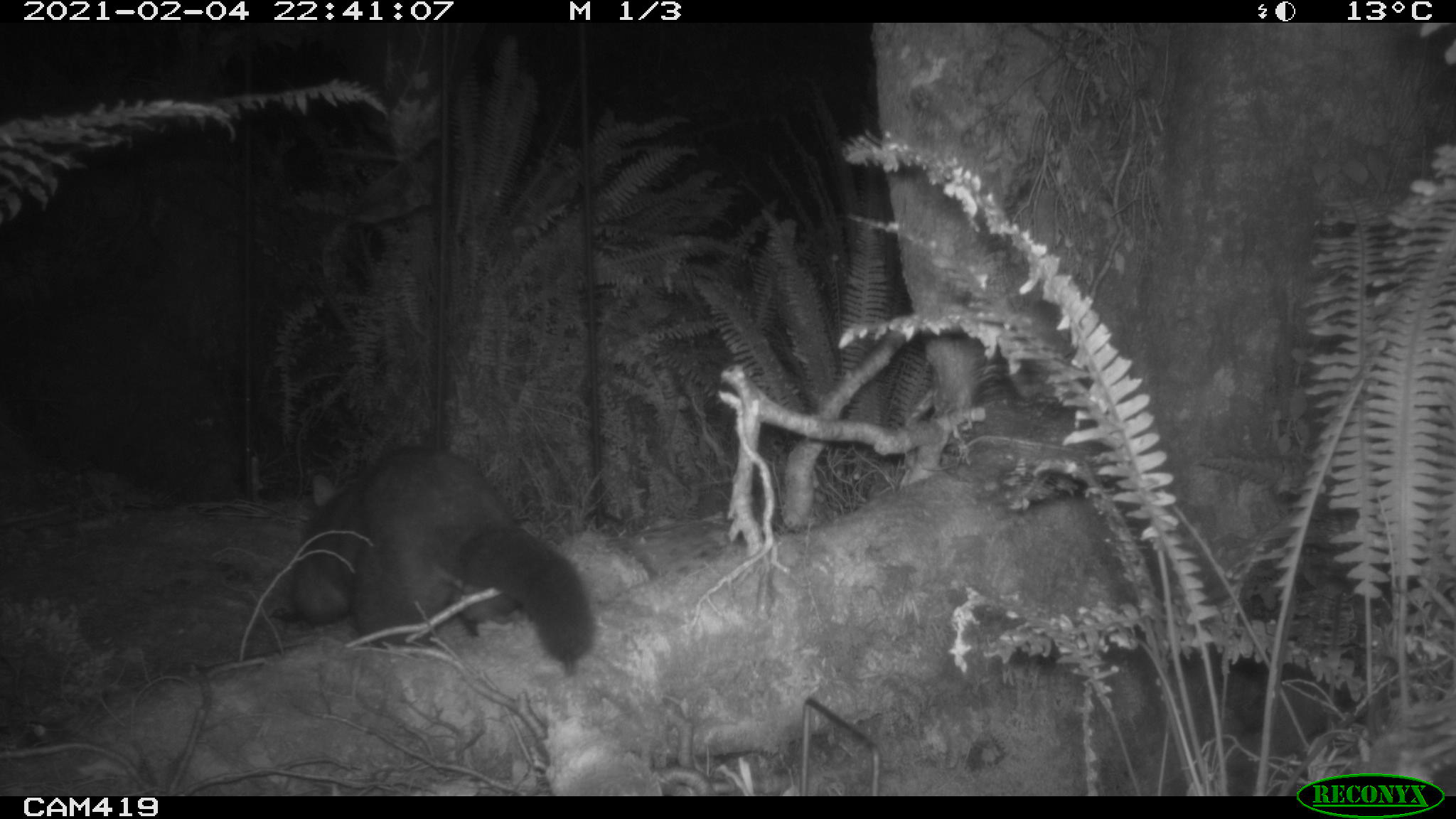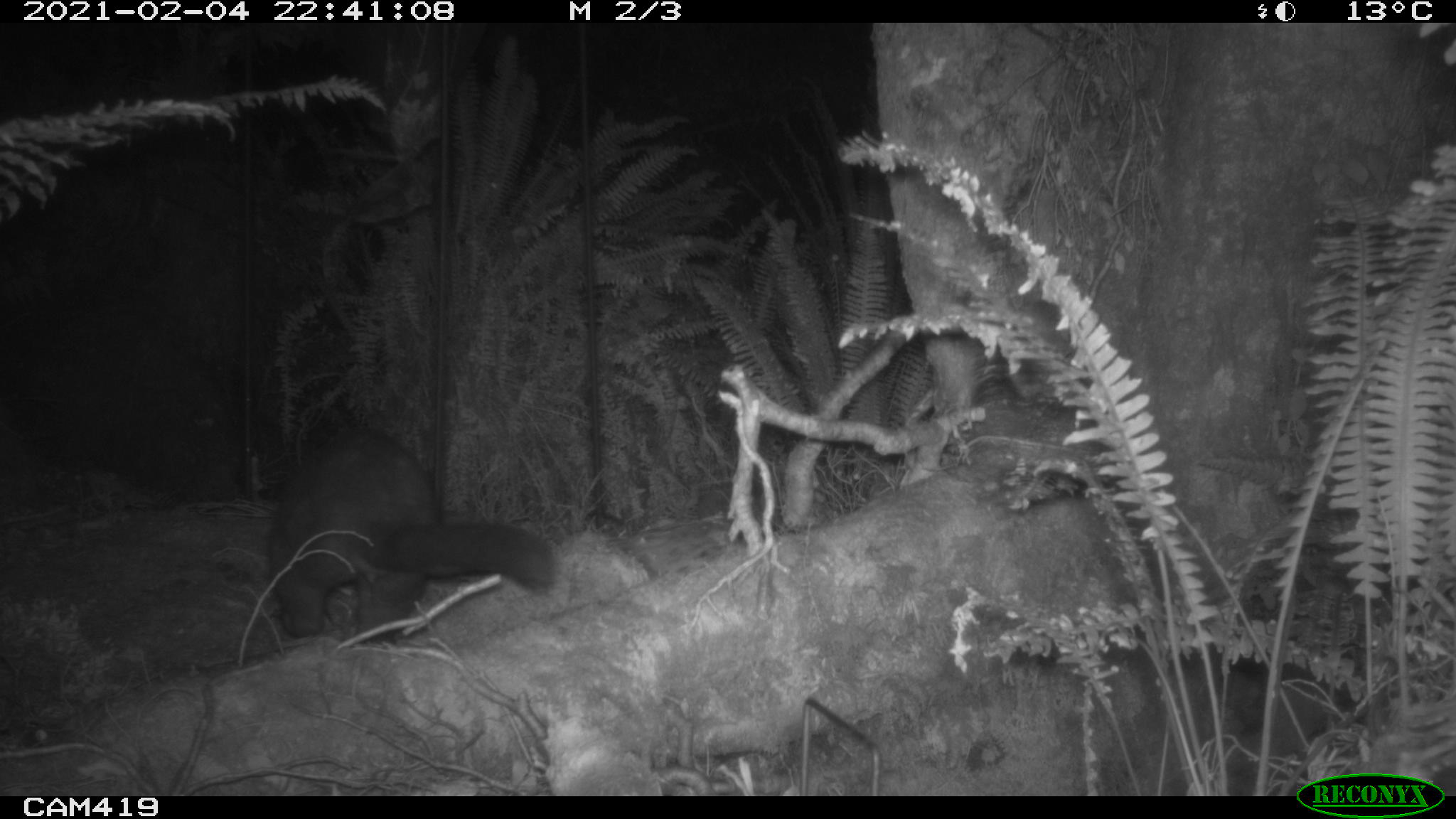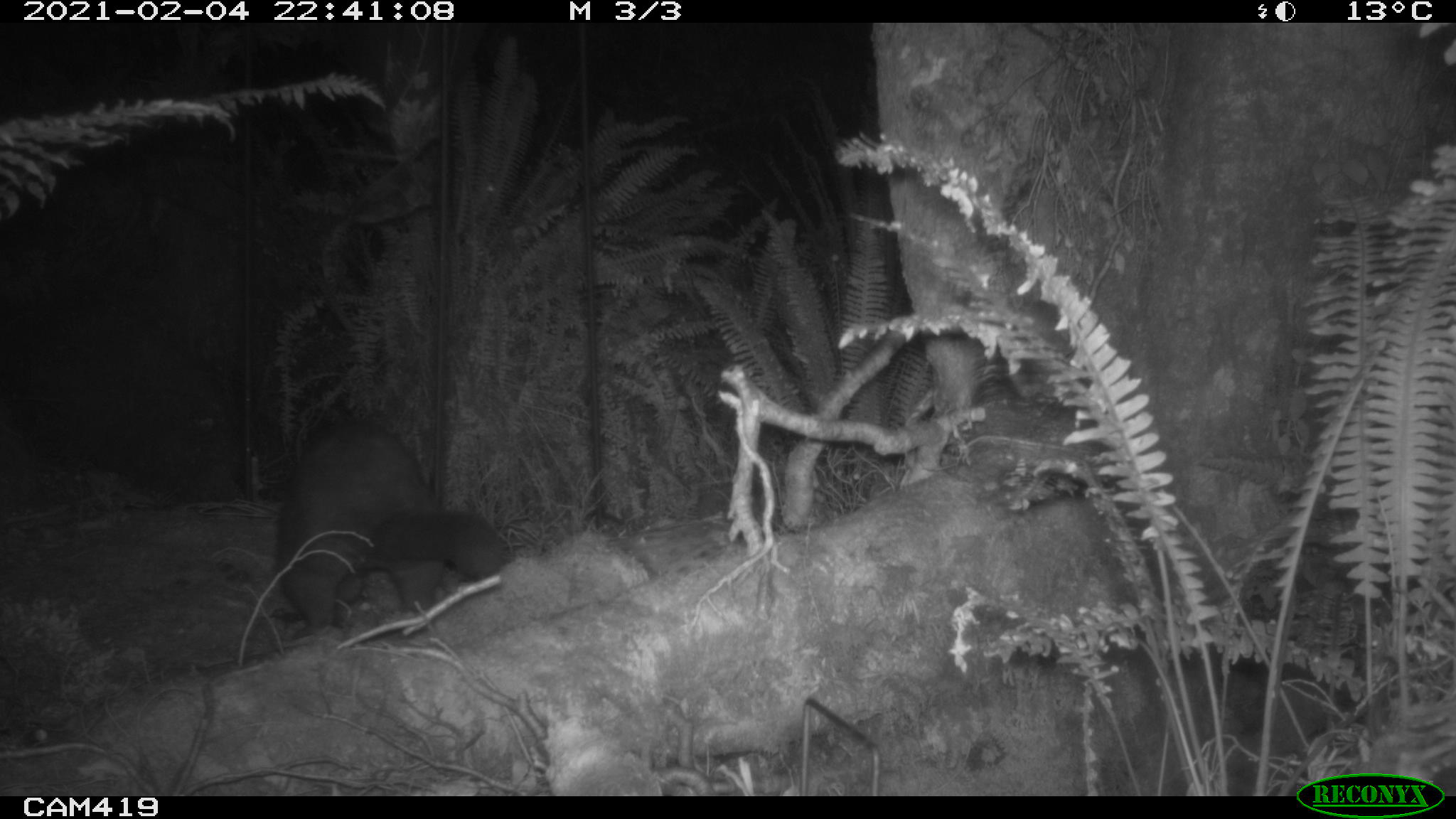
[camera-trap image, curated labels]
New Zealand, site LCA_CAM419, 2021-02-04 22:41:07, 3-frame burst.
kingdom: Animalia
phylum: Chordata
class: Mammalia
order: Diprotodontia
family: Phalangeridae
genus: Trichosurus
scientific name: Trichosurus vulpecula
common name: common brushtail possum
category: possum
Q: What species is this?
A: Possum (common brushtail possum) (Trichosurus vulpecula).